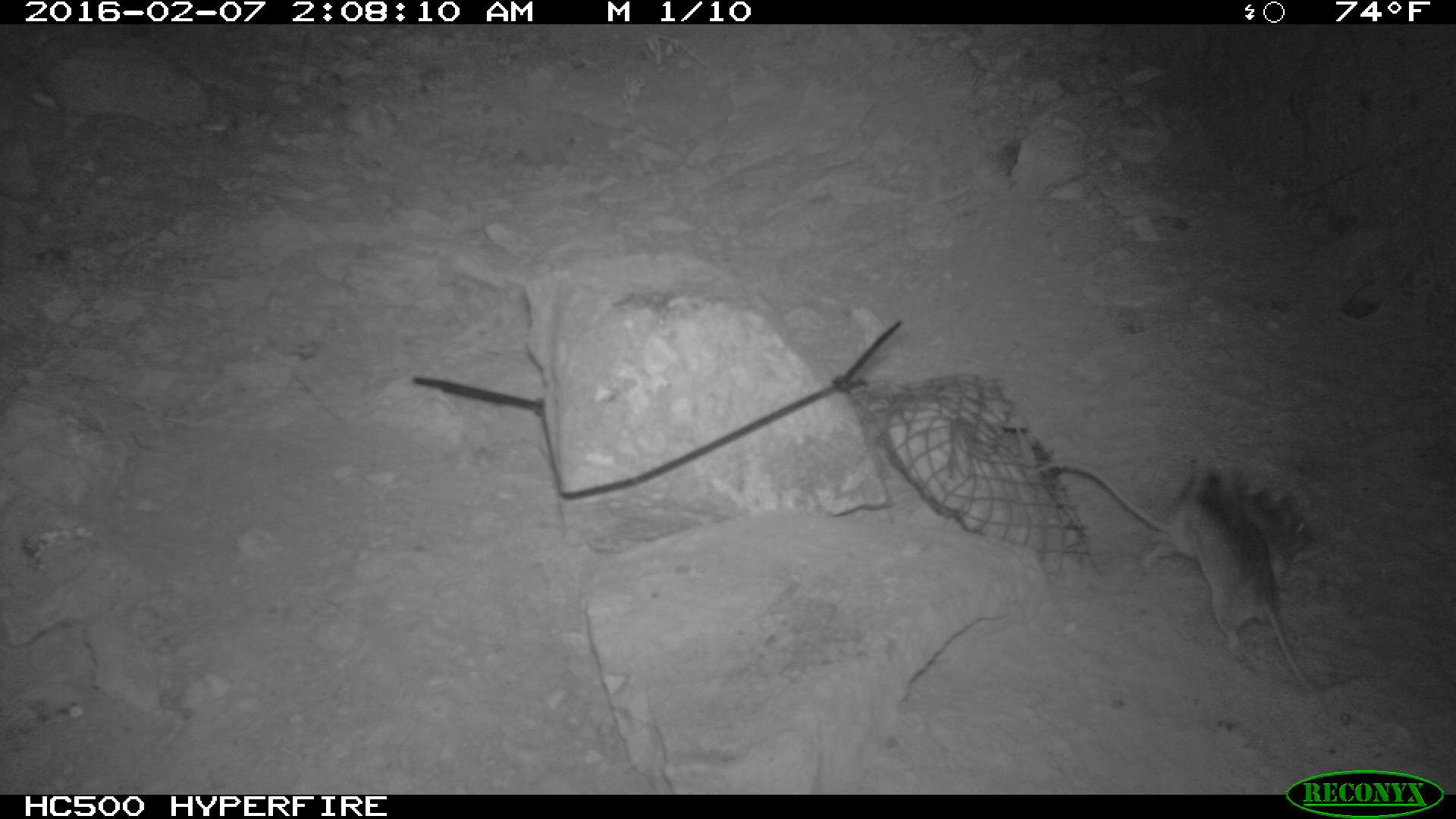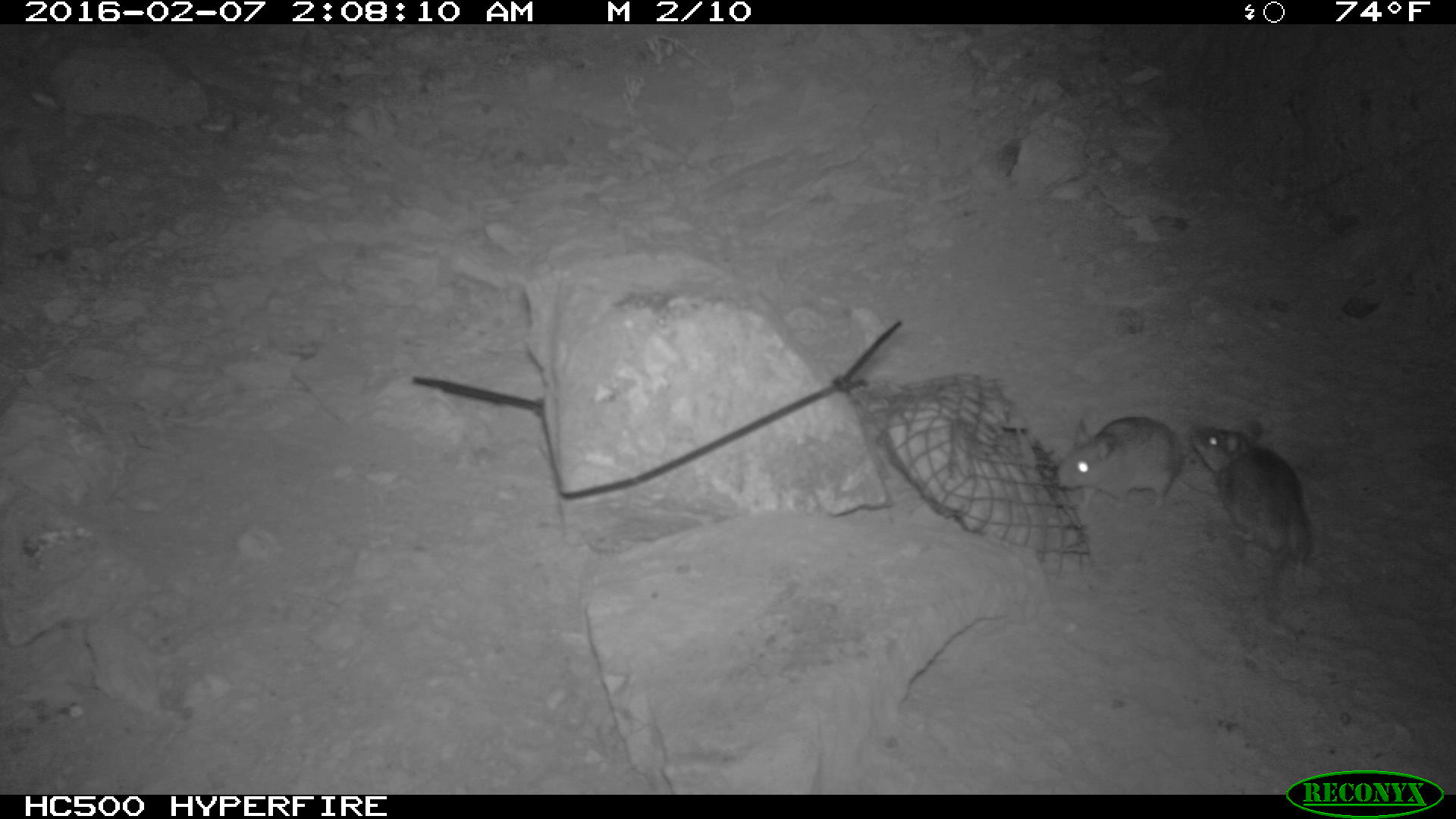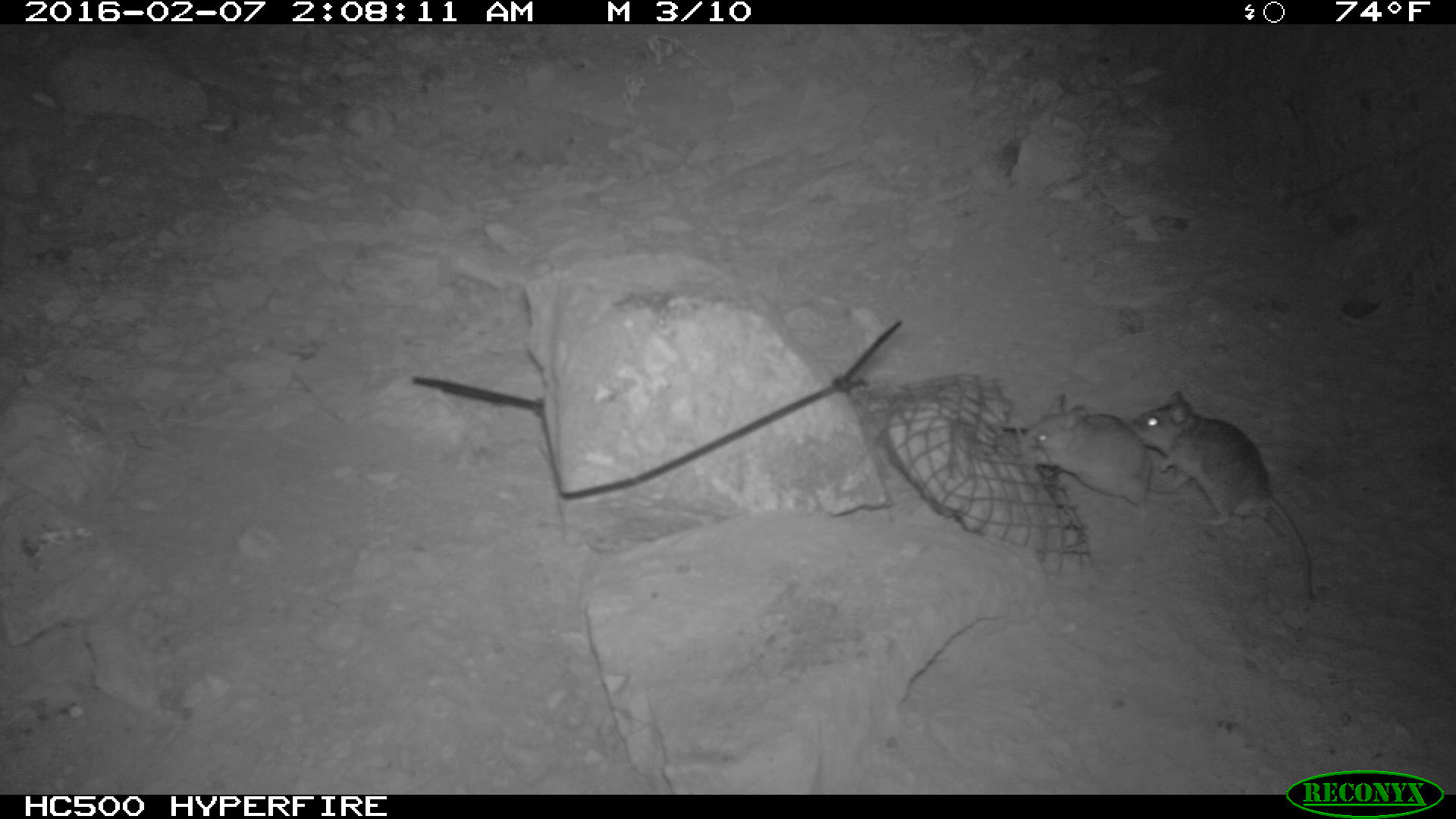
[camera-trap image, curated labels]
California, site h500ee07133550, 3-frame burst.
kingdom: Animalia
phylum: Chordata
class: Mammalia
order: Rodentia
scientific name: Rodentia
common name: rodent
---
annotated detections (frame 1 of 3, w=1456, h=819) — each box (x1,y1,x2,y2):
rodent: (1143,464,1360,690)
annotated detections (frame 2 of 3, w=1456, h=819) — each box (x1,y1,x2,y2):
rodent: (1187,415,1311,587); (1055,416,1184,517)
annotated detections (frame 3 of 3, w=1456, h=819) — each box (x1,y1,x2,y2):
rodent: (1128,381,1315,609); (1025,391,1155,519)